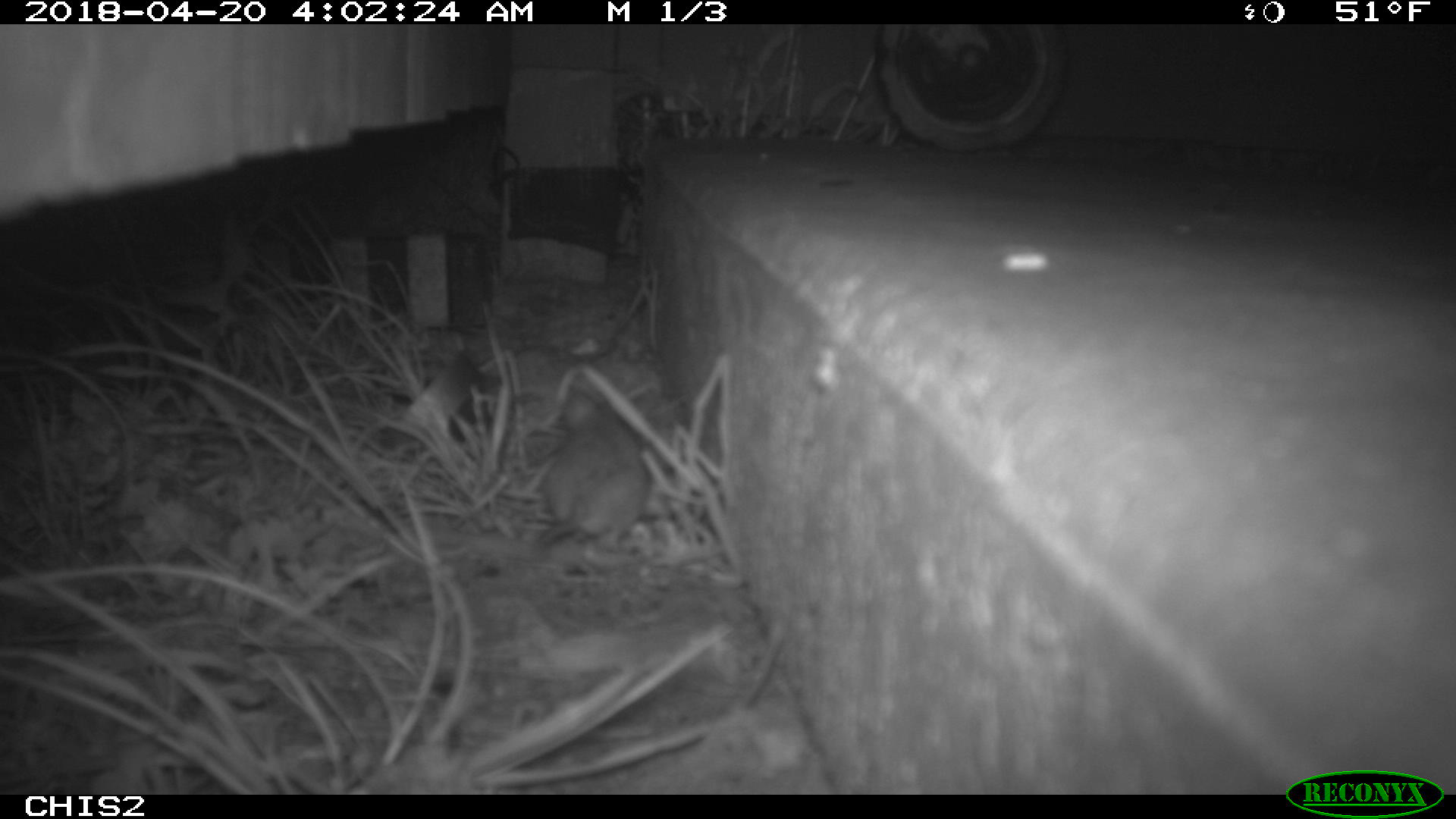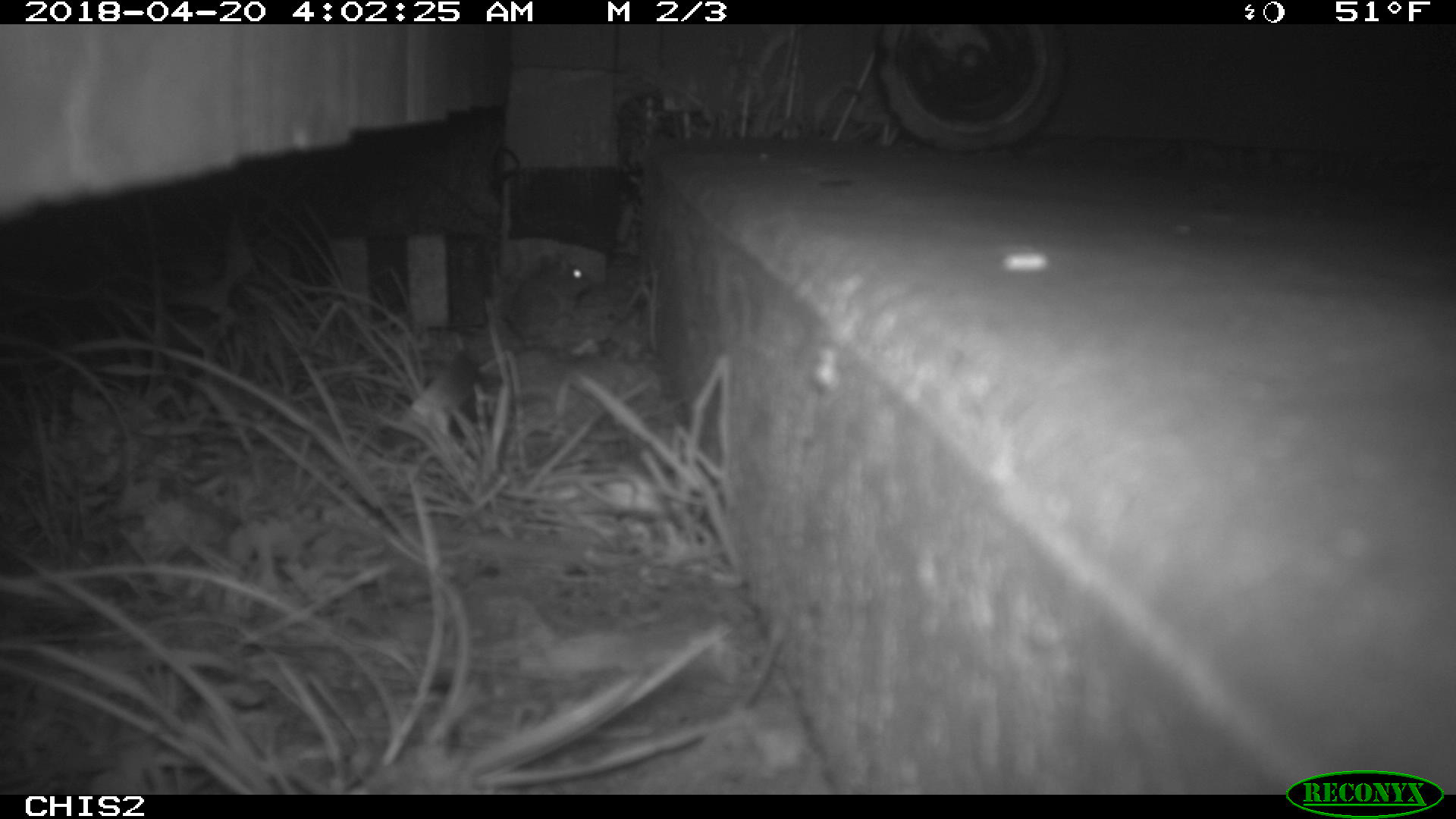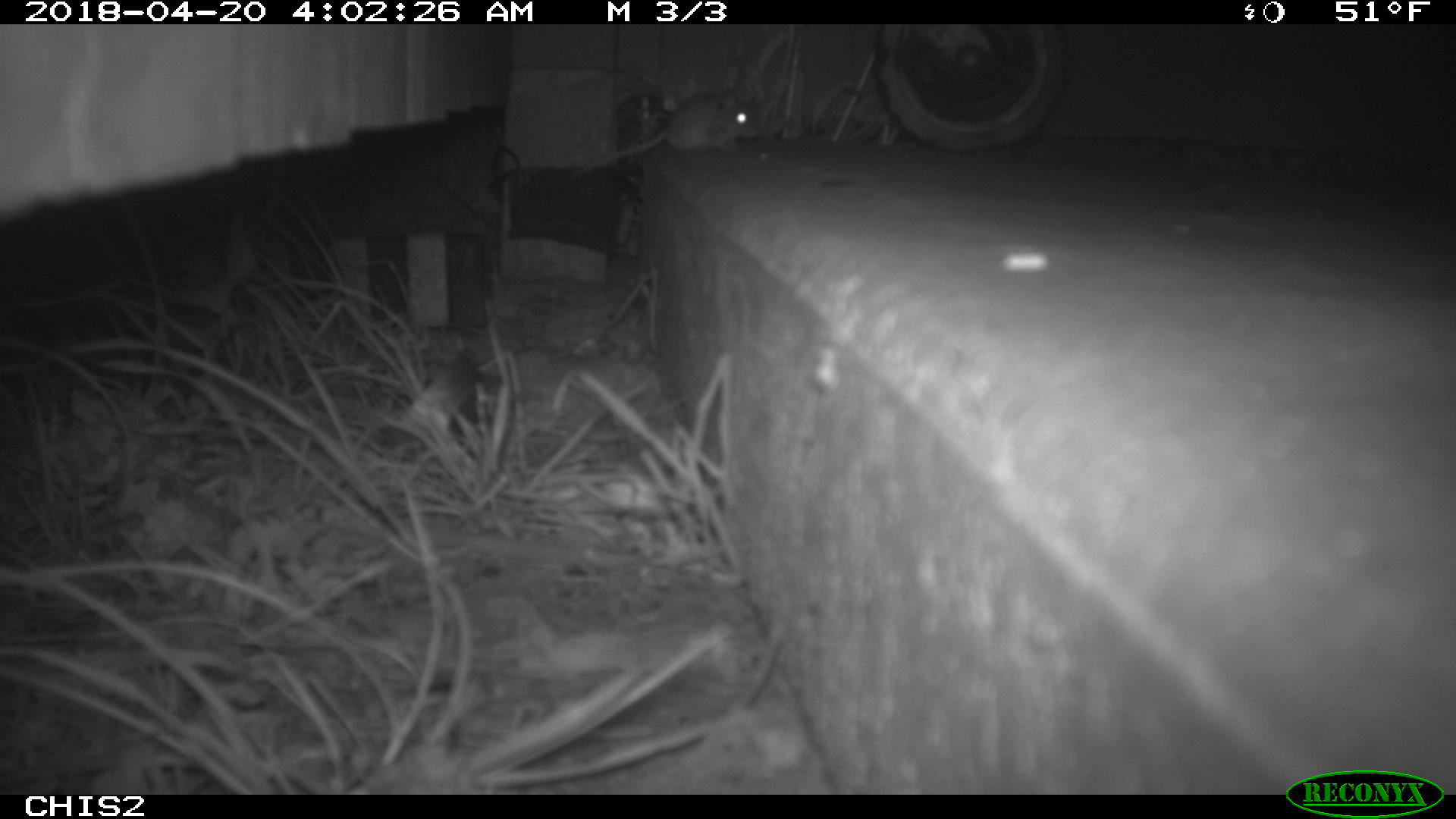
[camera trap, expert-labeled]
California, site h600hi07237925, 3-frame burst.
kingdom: Animalia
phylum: Chordata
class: Mammalia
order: Rodentia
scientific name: Rodentia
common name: rodent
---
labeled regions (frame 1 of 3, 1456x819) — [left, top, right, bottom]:
rodent: [488, 384, 652, 578]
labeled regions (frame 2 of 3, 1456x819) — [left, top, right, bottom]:
rodent: [425, 250, 594, 331]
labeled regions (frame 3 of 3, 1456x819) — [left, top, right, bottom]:
rodent: [576, 86, 761, 174]